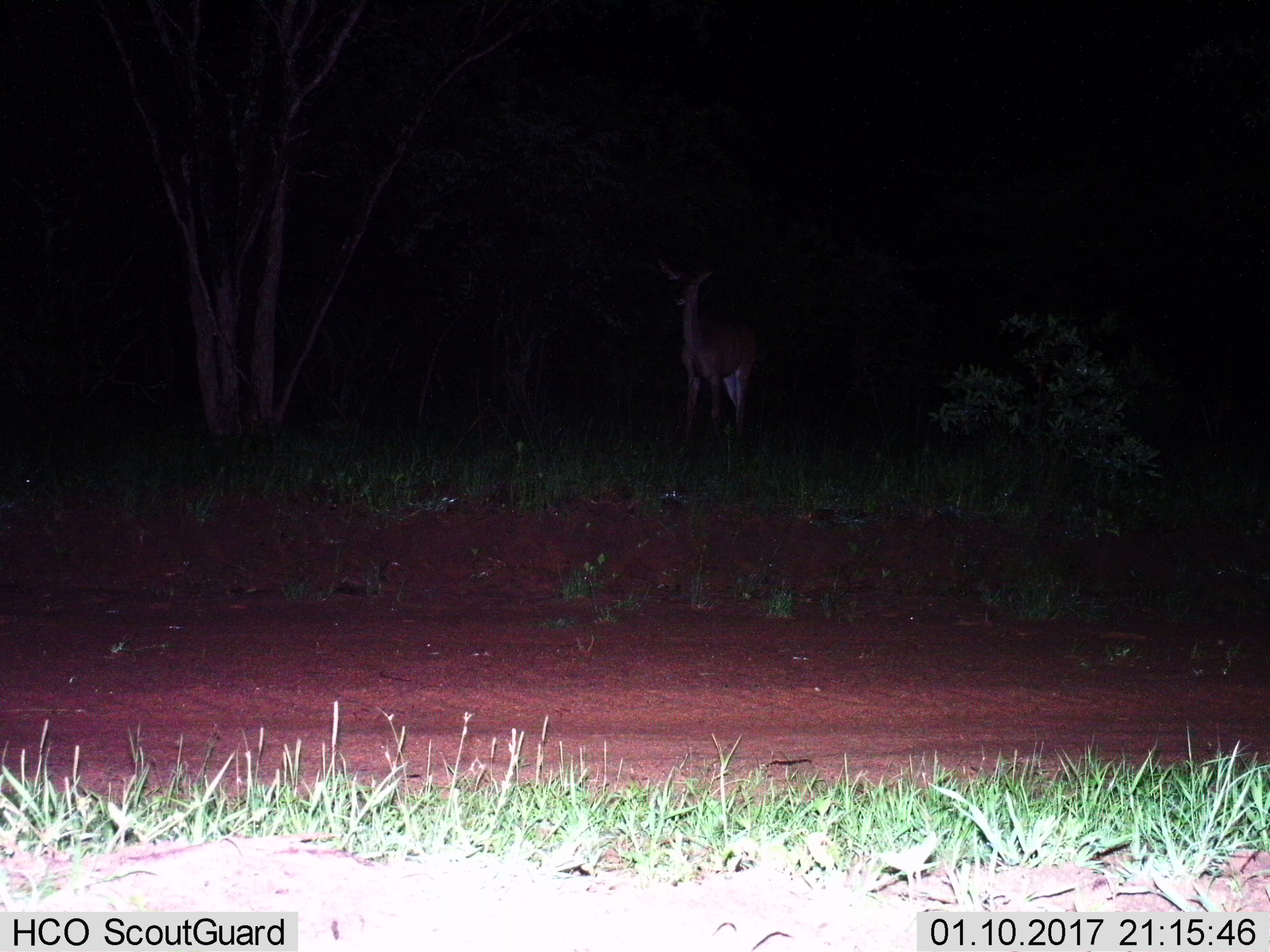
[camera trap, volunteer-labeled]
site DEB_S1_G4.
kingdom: Animalia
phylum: Chordata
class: Mammalia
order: Artiodactyla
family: Bovidae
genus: Aepyceros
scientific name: Aepyceros melampus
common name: impala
Impala (Aepyceros melampus), count 1. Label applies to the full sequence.